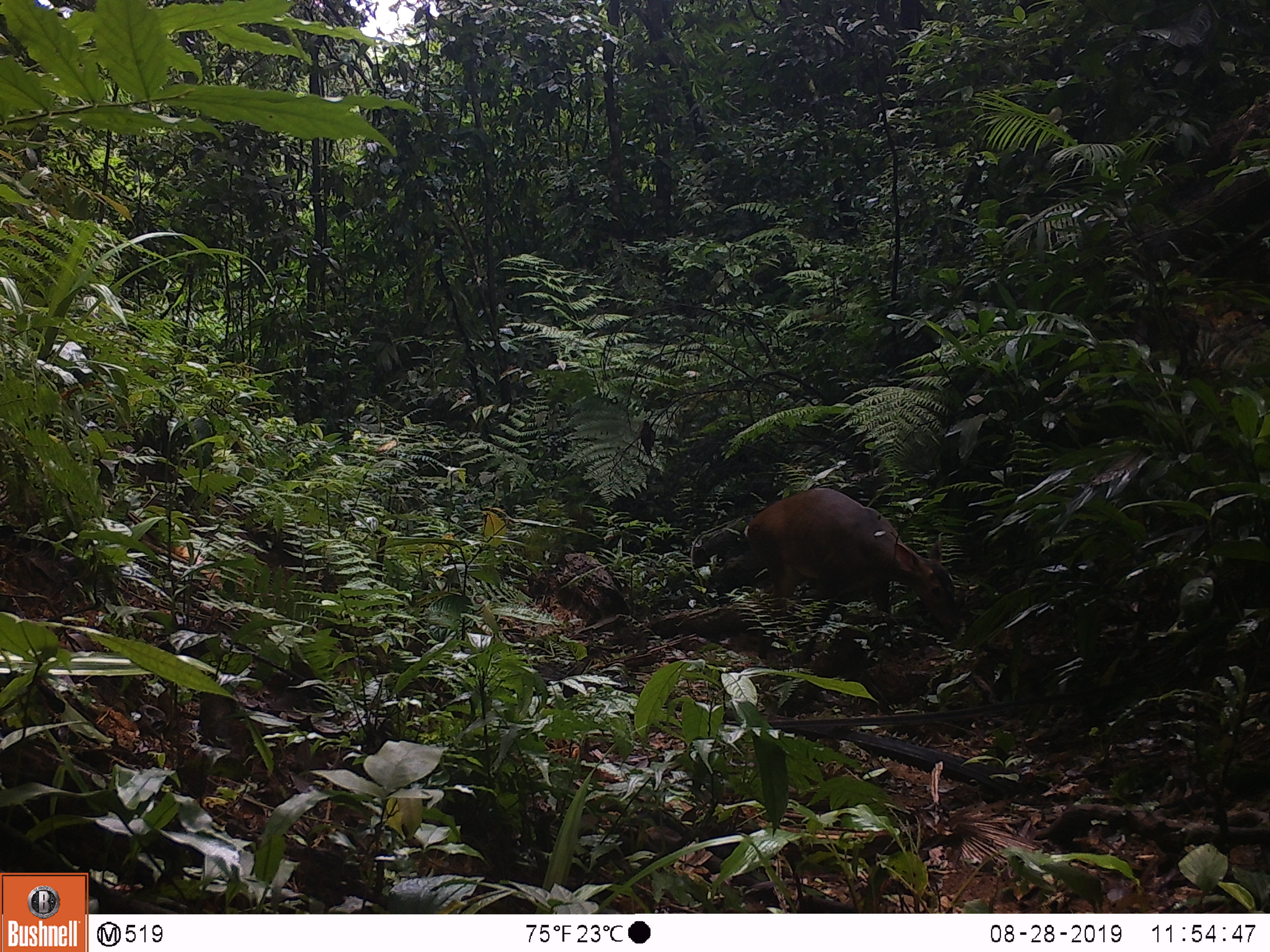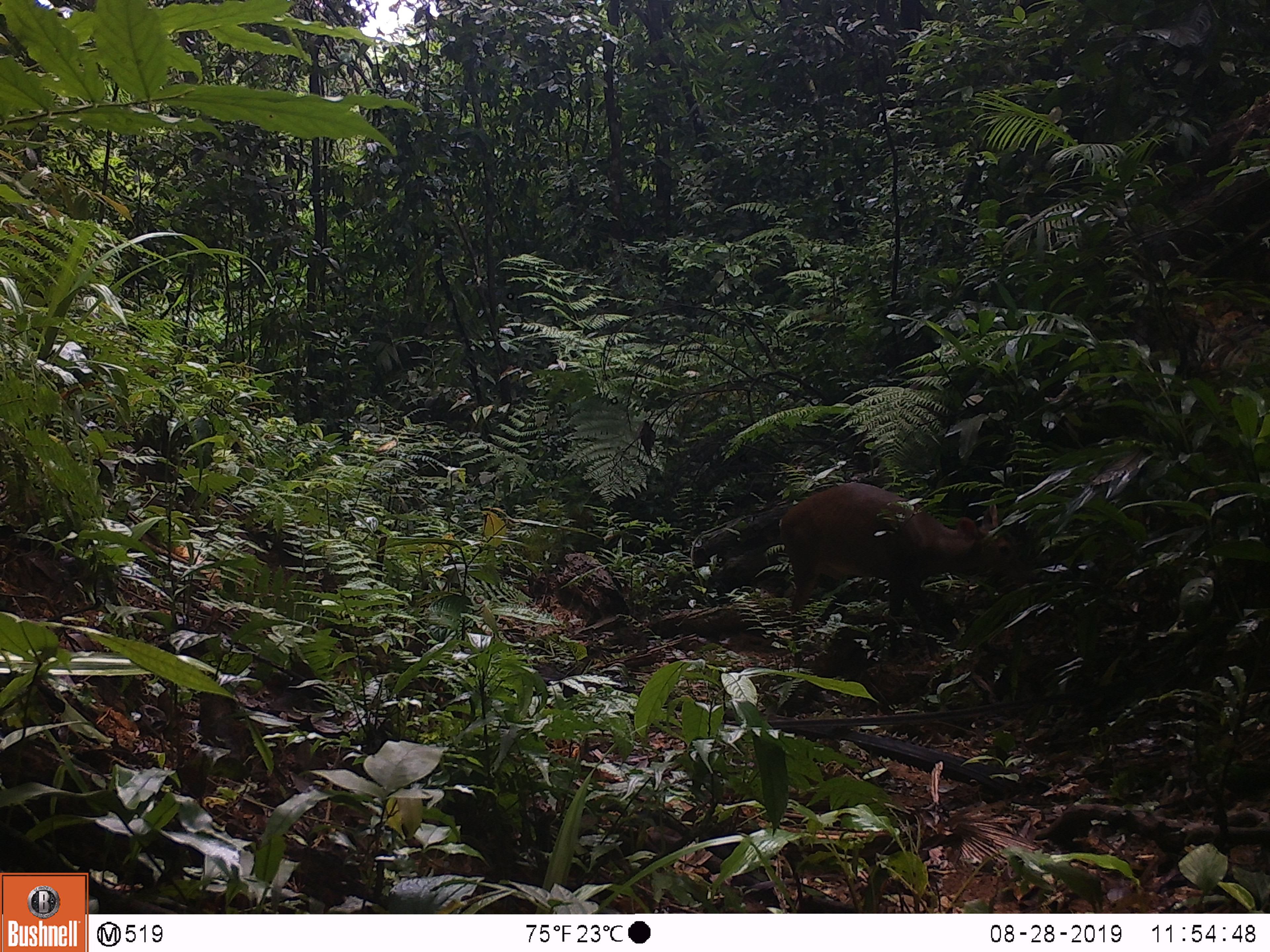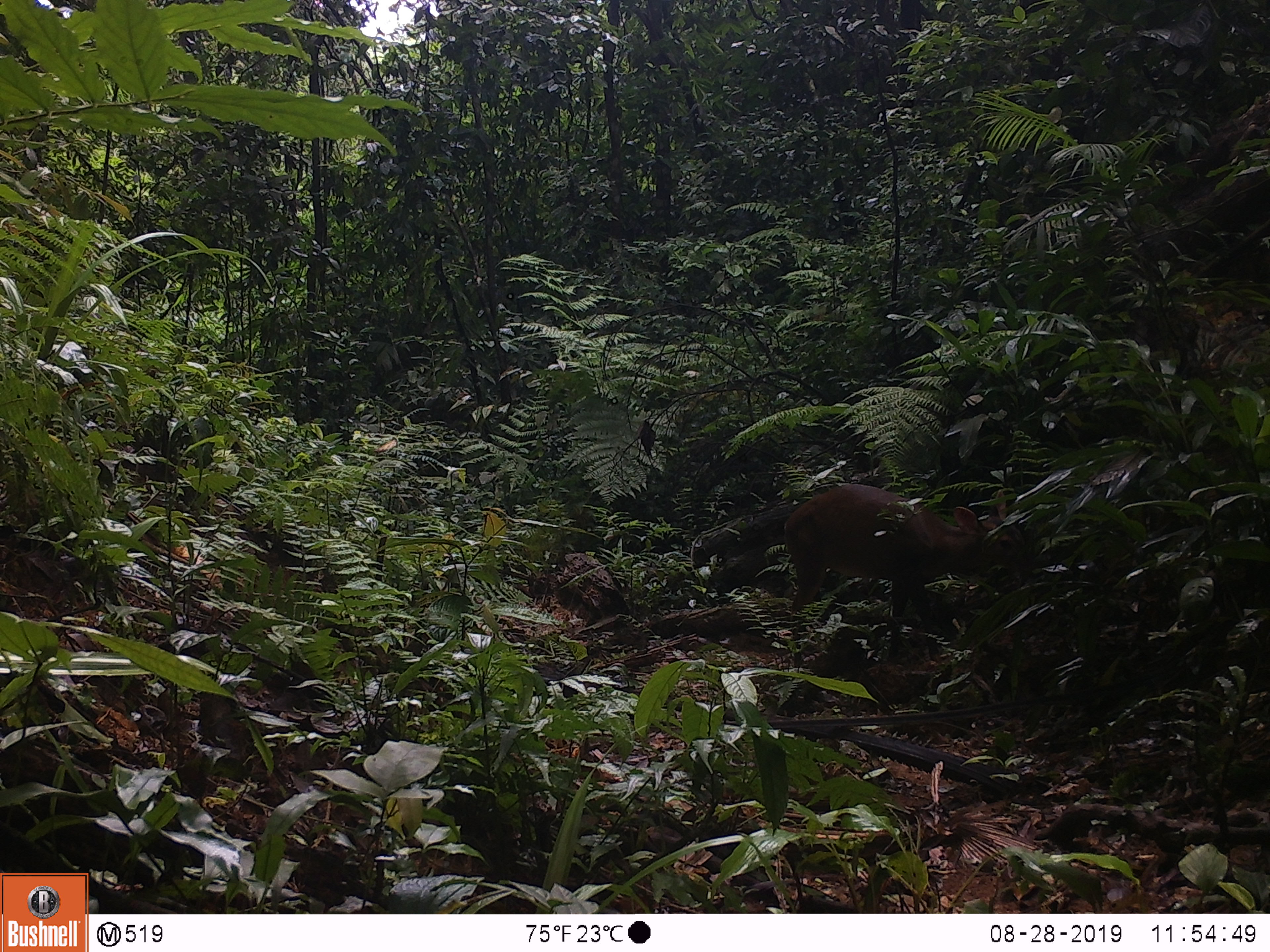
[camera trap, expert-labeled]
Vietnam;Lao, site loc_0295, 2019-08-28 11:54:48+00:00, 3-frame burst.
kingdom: Animalia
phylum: Chordata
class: Mammalia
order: Artiodactyla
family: Cervidae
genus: Muntiacus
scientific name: Muntiacus vuquangensis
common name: large-antlered muntjac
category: large antlered muntjac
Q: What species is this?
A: Large antlered muntjac (large-antlered muntjac) (Muntiacus vuquangensis).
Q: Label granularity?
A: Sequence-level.